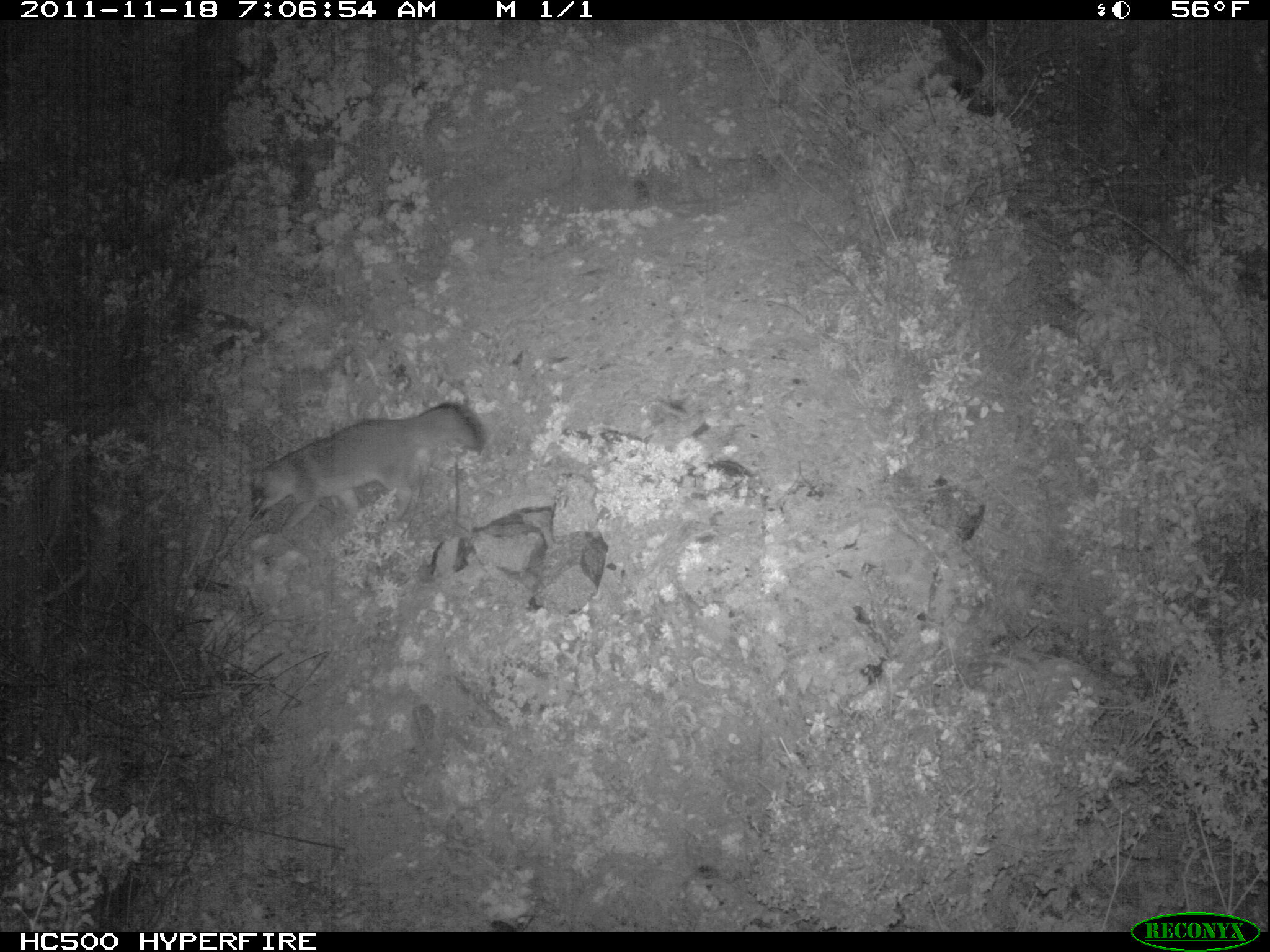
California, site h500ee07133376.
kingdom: Animalia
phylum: Chordata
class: Mammalia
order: Carnivora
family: Canidae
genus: Urocyon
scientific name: Urocyon littoralis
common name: island fox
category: fox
Fox (island fox) (Urocyon littoralis).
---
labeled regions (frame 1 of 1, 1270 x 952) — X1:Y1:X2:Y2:
fox: 246:400:484:533